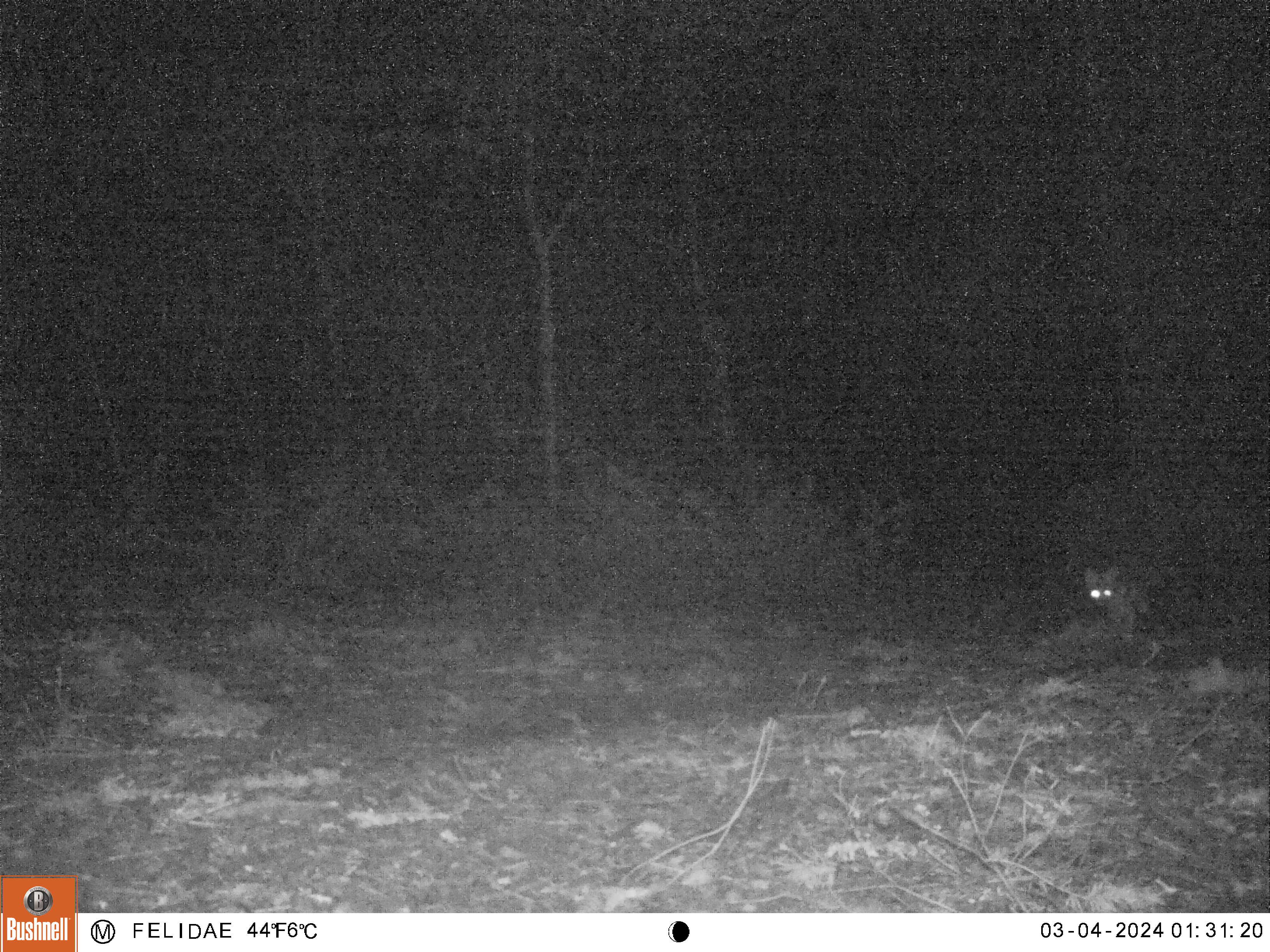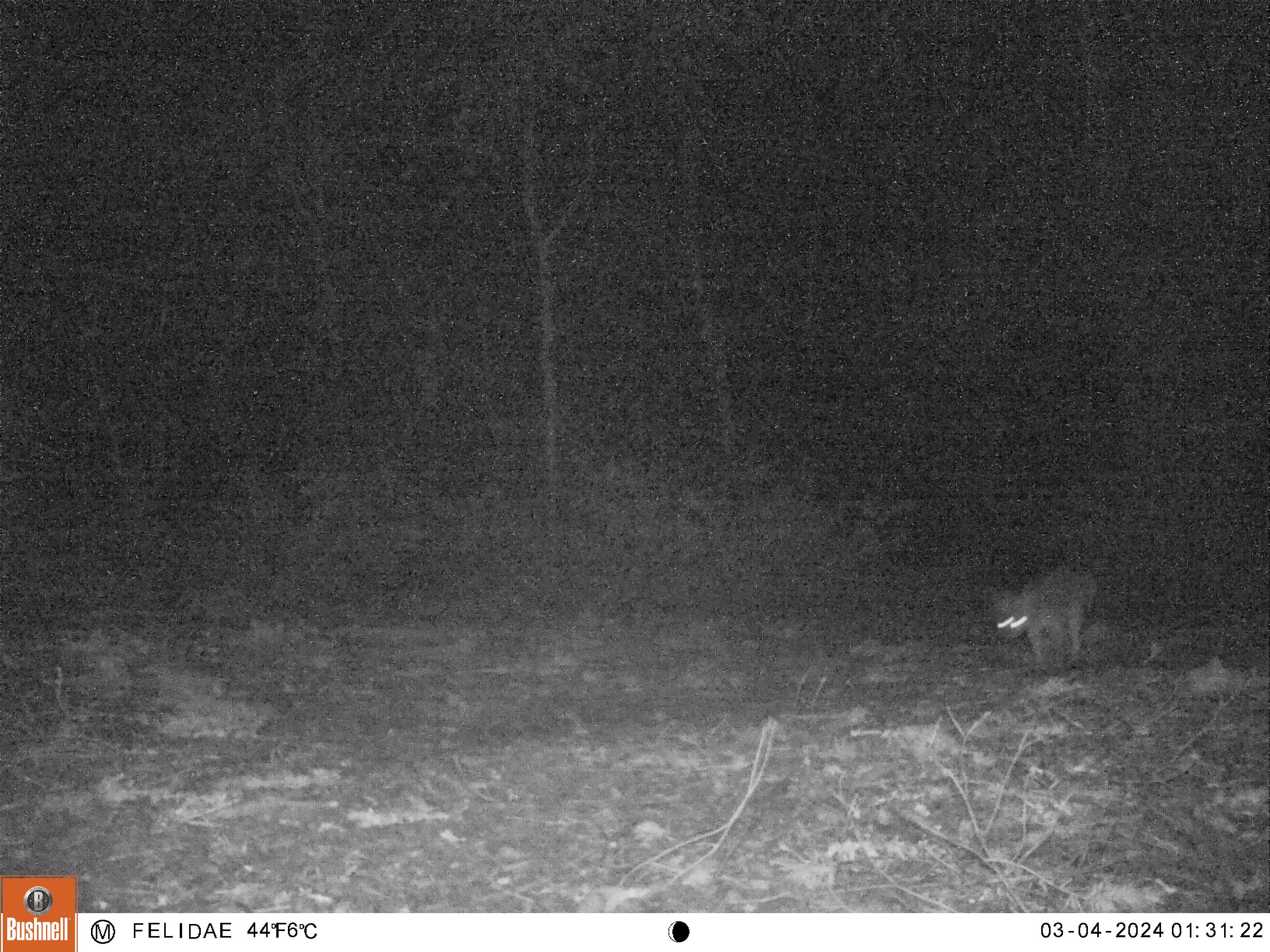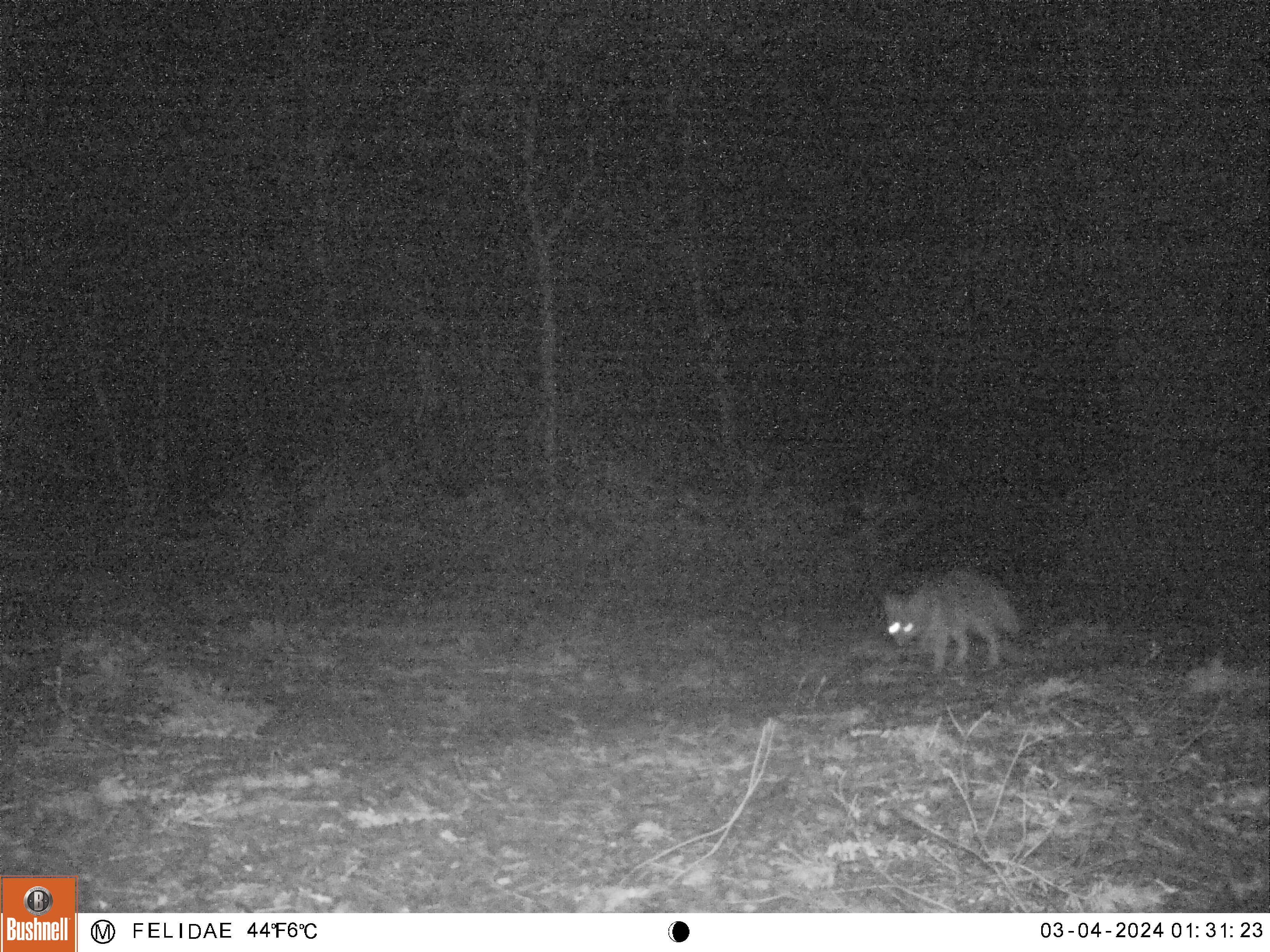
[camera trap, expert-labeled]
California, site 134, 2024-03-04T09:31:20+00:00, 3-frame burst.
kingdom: Animalia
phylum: Chordata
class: Mammalia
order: Carnivora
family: Canidae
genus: Urocyon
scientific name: Urocyon cinereoargenteus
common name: gray fox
Gray fox (Urocyon cinereoargenteus).